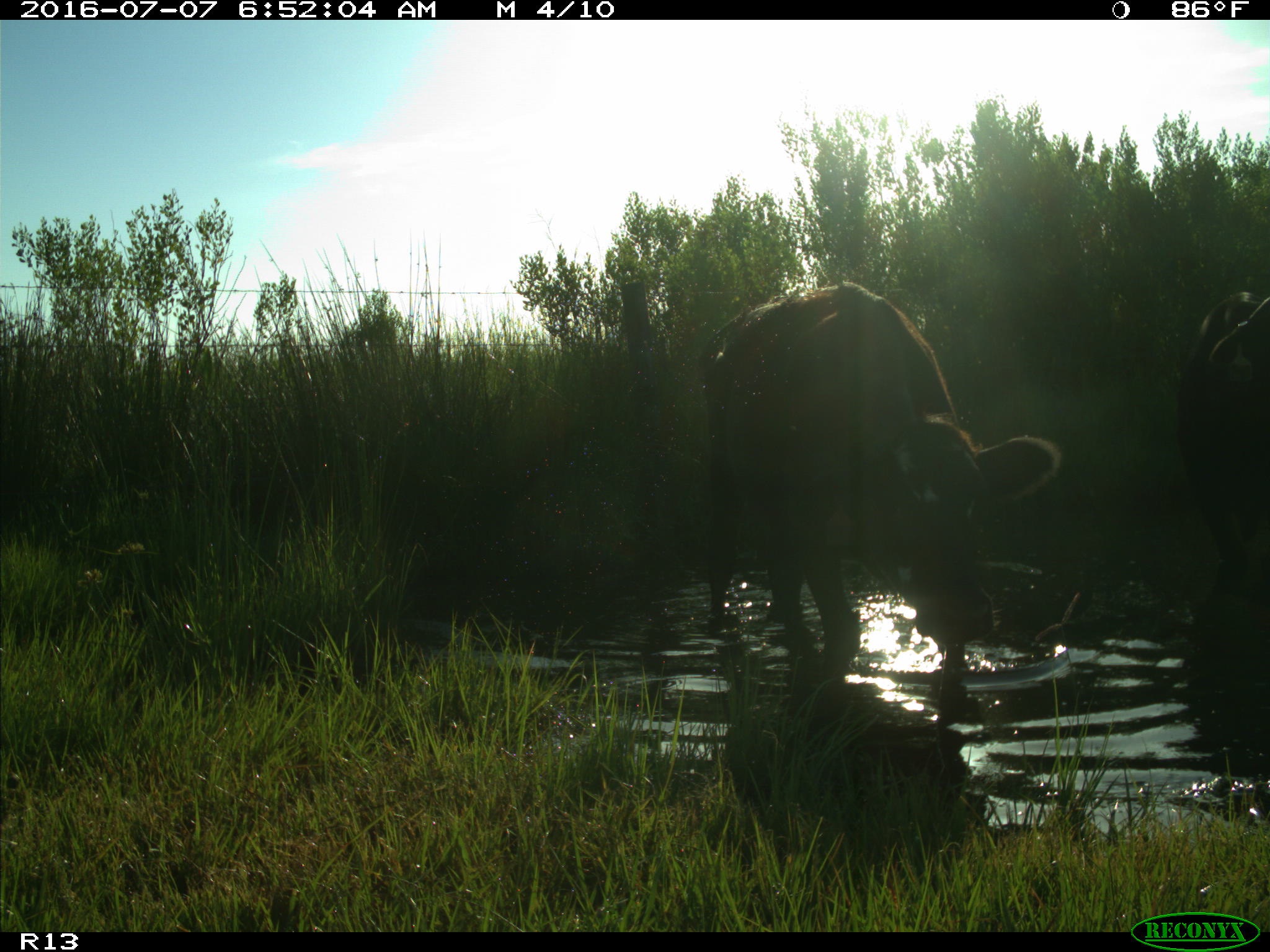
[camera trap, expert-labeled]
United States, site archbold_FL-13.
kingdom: Animalia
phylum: Chordata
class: Mammalia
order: Artiodactyla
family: Bovidae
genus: Bos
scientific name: Bos taurus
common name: domestic cow